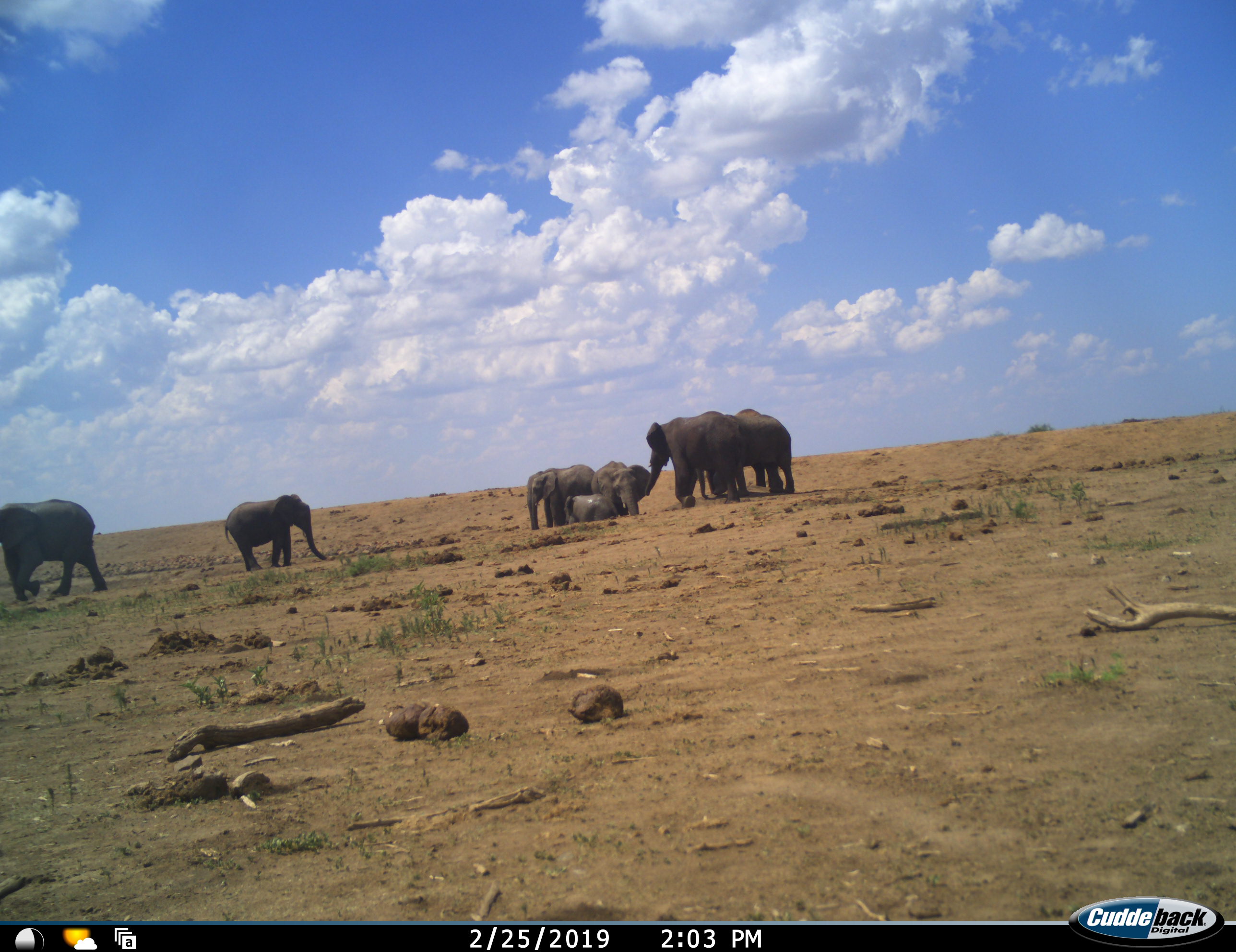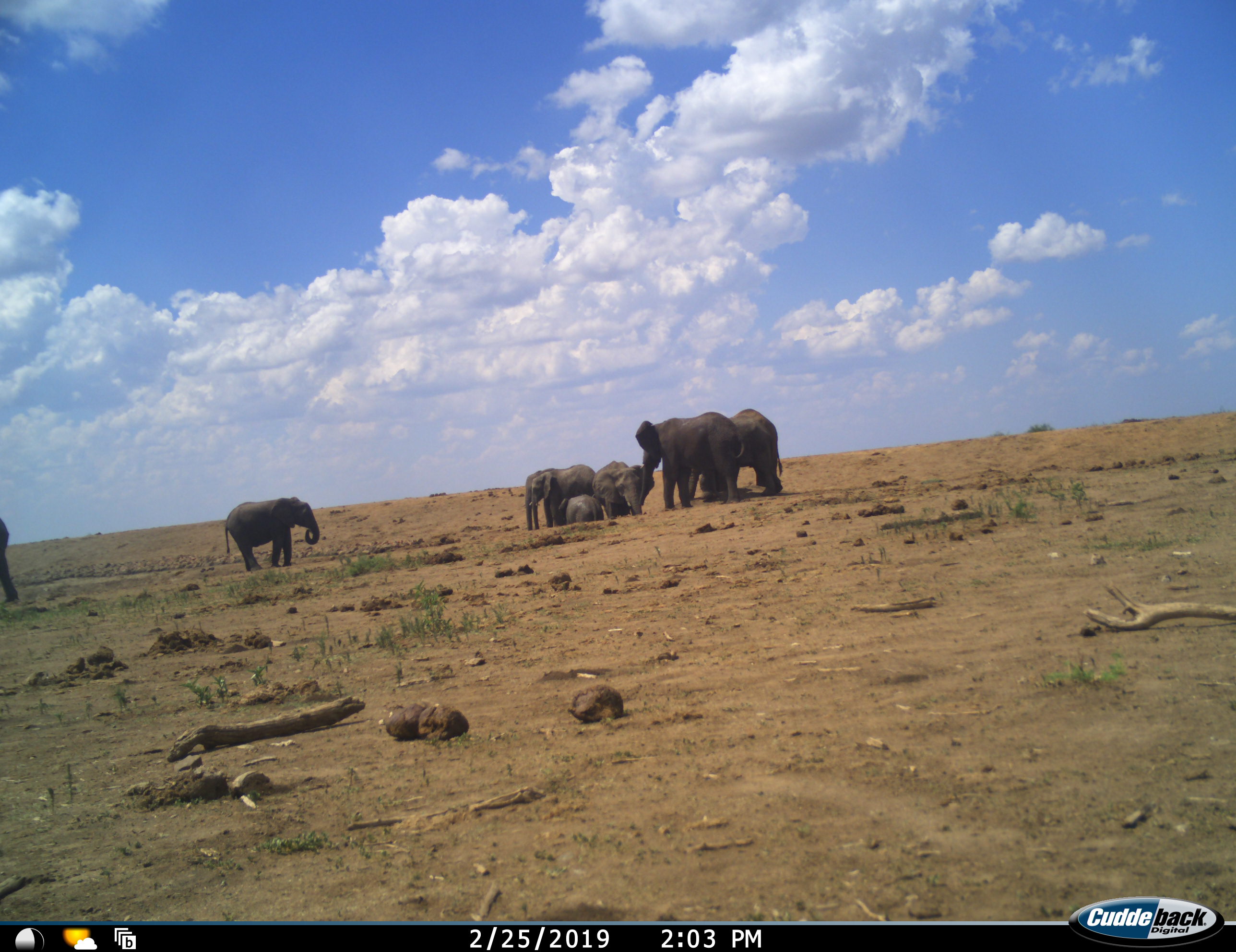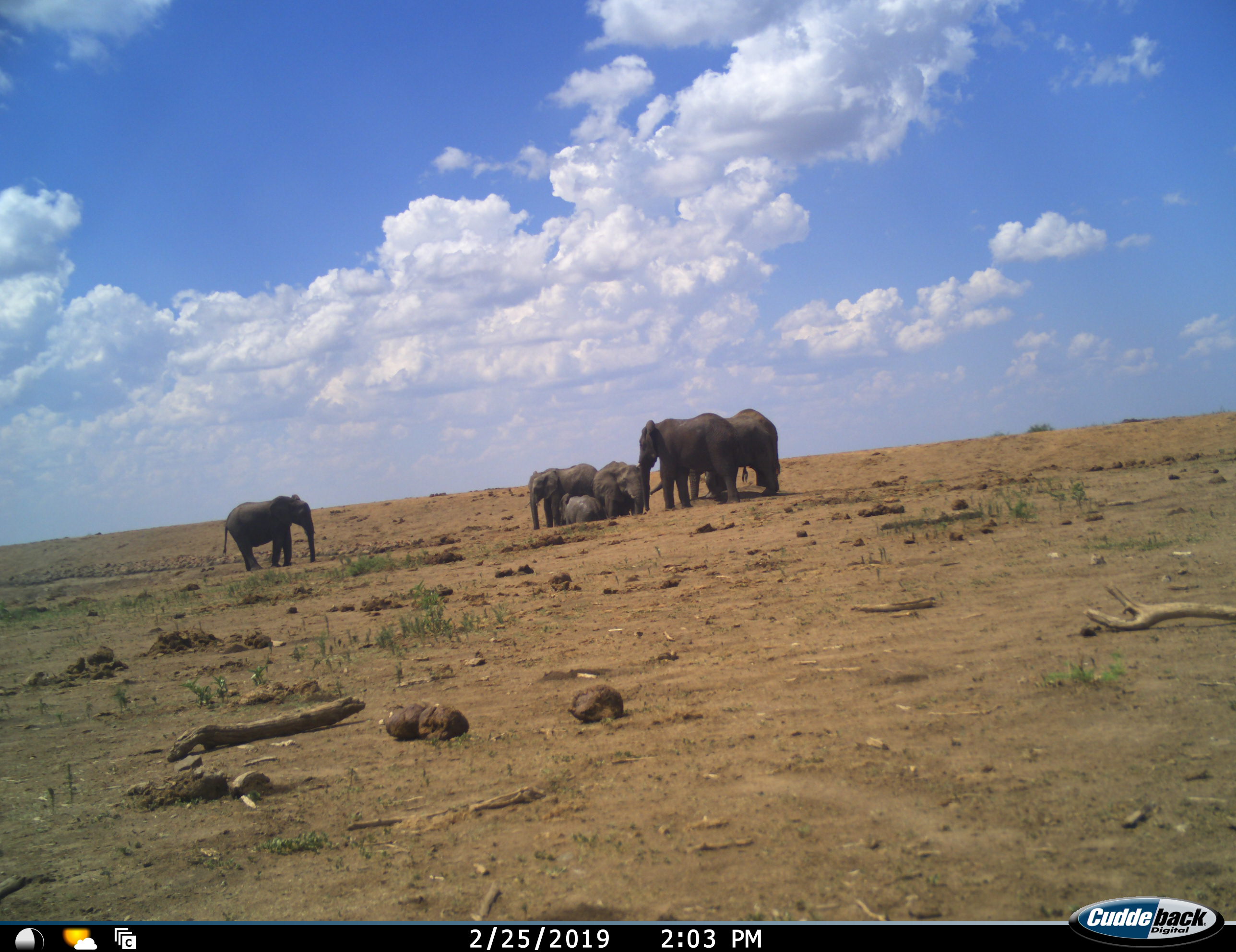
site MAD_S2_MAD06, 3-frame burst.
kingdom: Animalia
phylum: Chordata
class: Mammalia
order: Proboscidea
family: Elephantidae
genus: Loxodonta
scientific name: Loxodonta africana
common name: african bush elephant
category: elephant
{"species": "elephant (african bush elephant) (Loxodonta africana)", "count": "7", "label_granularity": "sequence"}